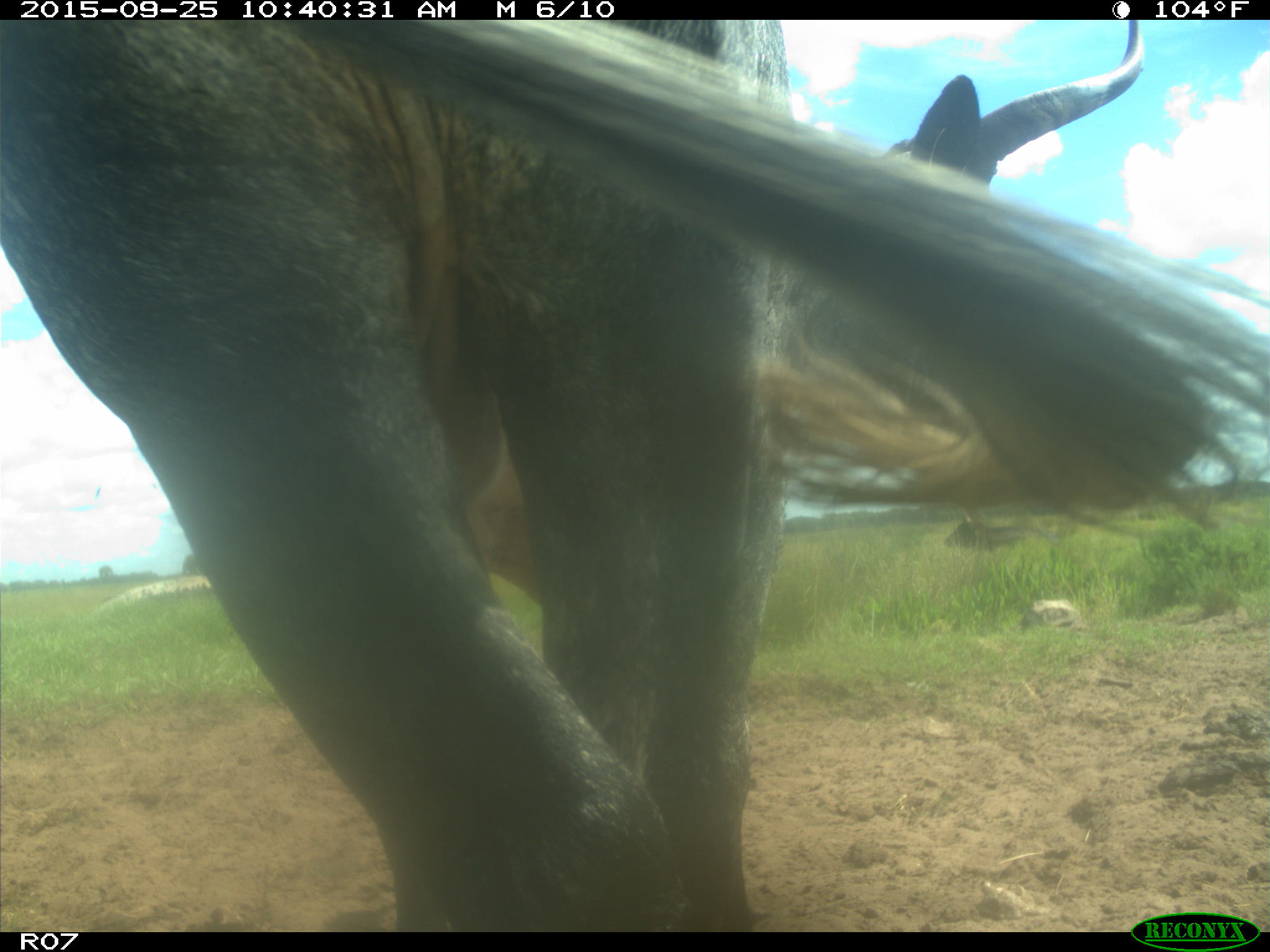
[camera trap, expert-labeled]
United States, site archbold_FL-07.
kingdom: Animalia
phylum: Chordata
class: Mammalia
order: Artiodactyla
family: Bovidae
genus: Bos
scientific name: Bos taurus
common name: domestic cow